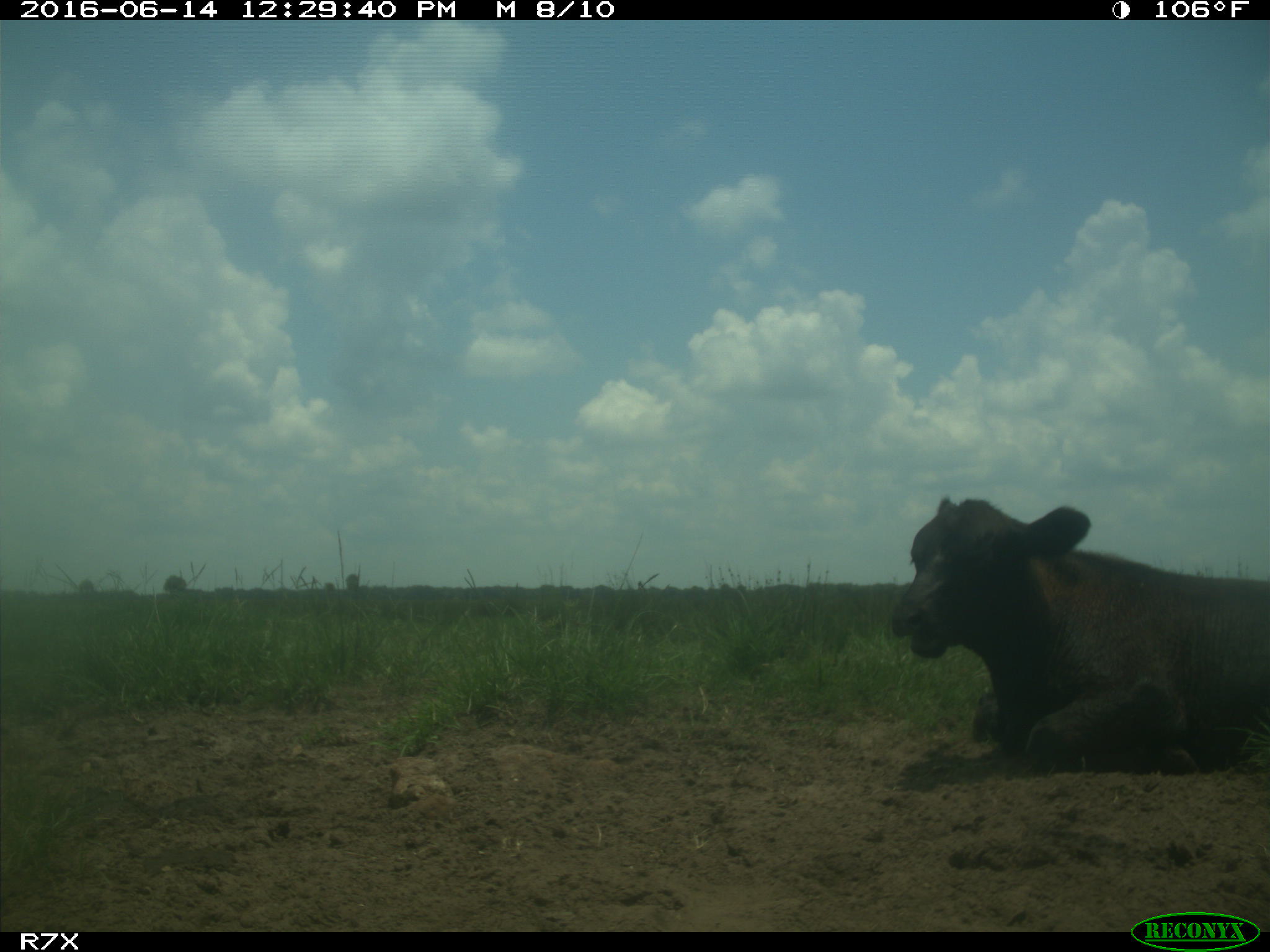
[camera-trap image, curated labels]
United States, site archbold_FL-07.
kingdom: Animalia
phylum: Chordata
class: Mammalia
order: Artiodactyla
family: Bovidae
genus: Bos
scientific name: Bos taurus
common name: domestic cow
Bos taurus (domestic cow).